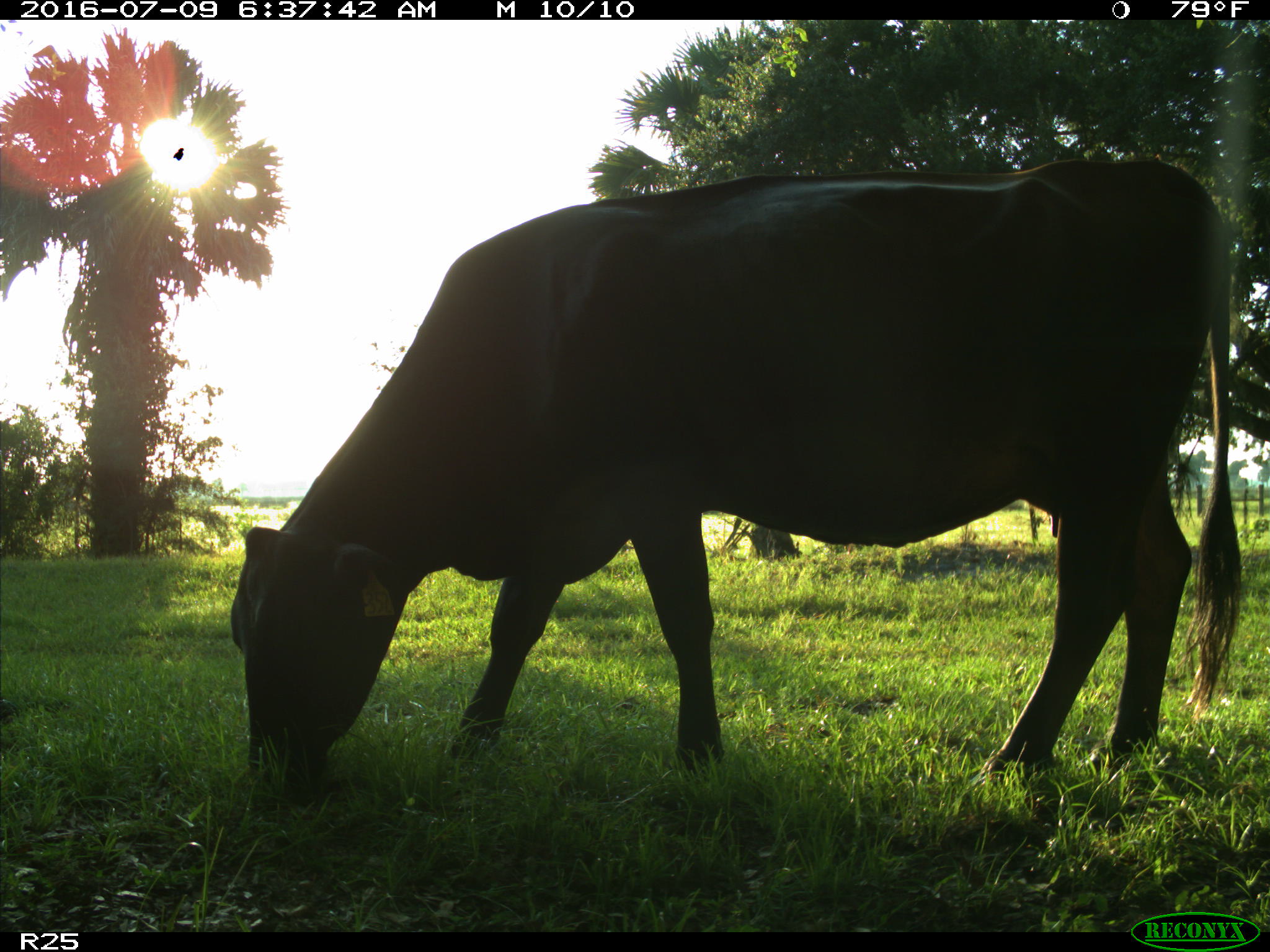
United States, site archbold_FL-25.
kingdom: Animalia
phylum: Chordata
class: Mammalia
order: Artiodactyla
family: Bovidae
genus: Bos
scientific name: Bos taurus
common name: domestic cow